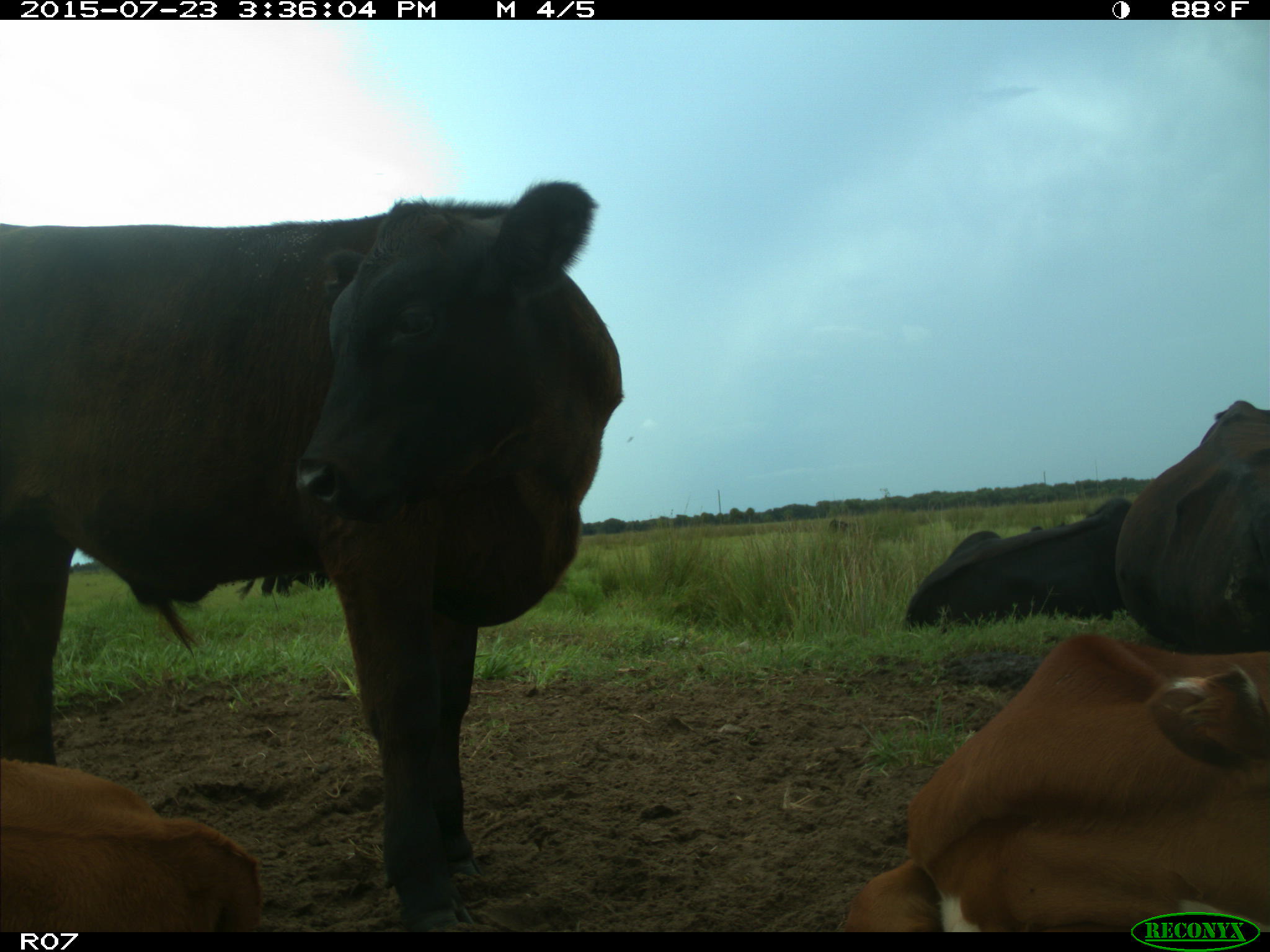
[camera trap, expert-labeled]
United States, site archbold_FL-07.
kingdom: Animalia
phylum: Chordata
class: Mammalia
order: Artiodactyla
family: Bovidae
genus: Bos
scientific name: Bos taurus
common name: domestic cow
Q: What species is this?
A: Bos taurus (domestic cow).